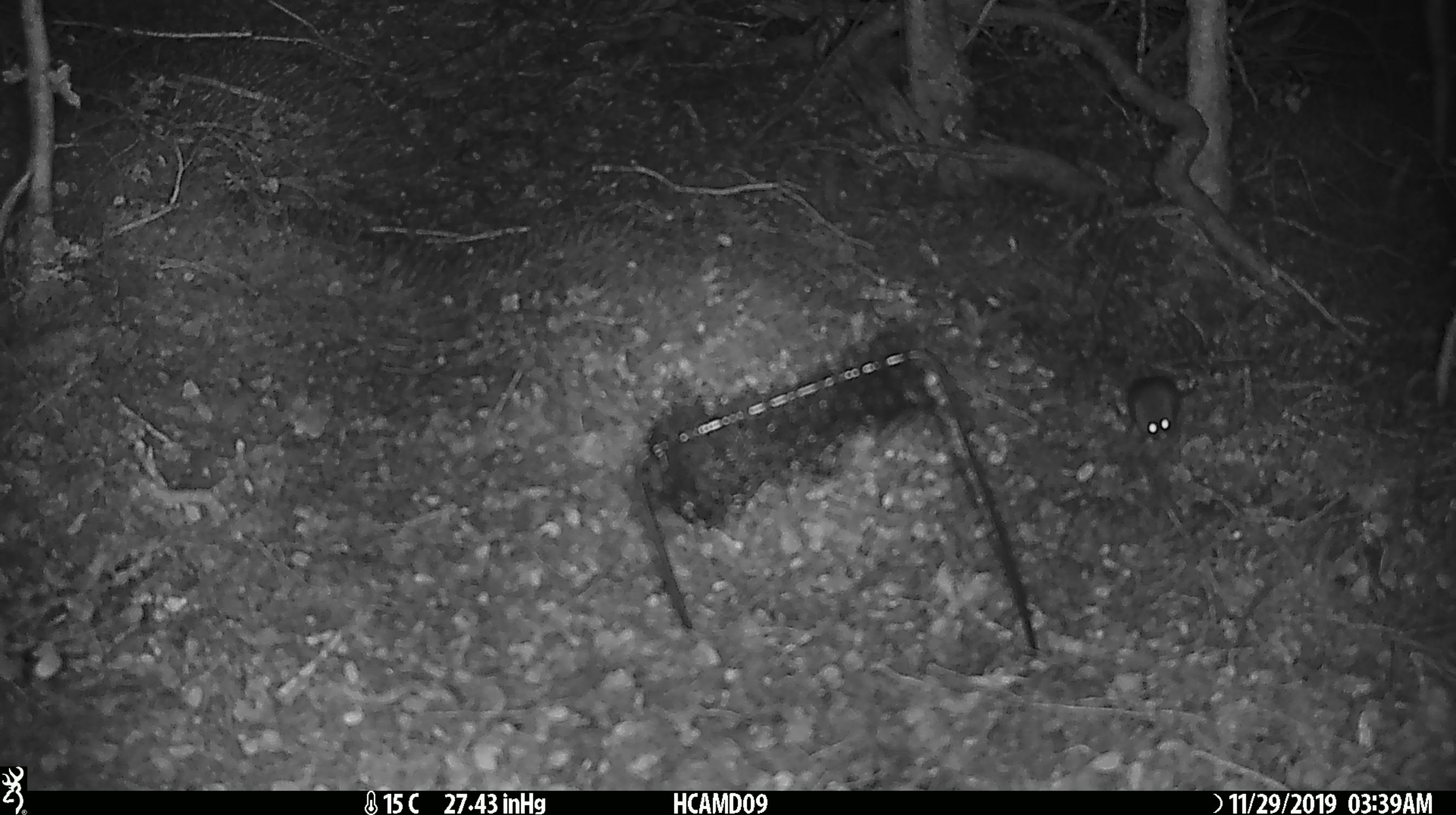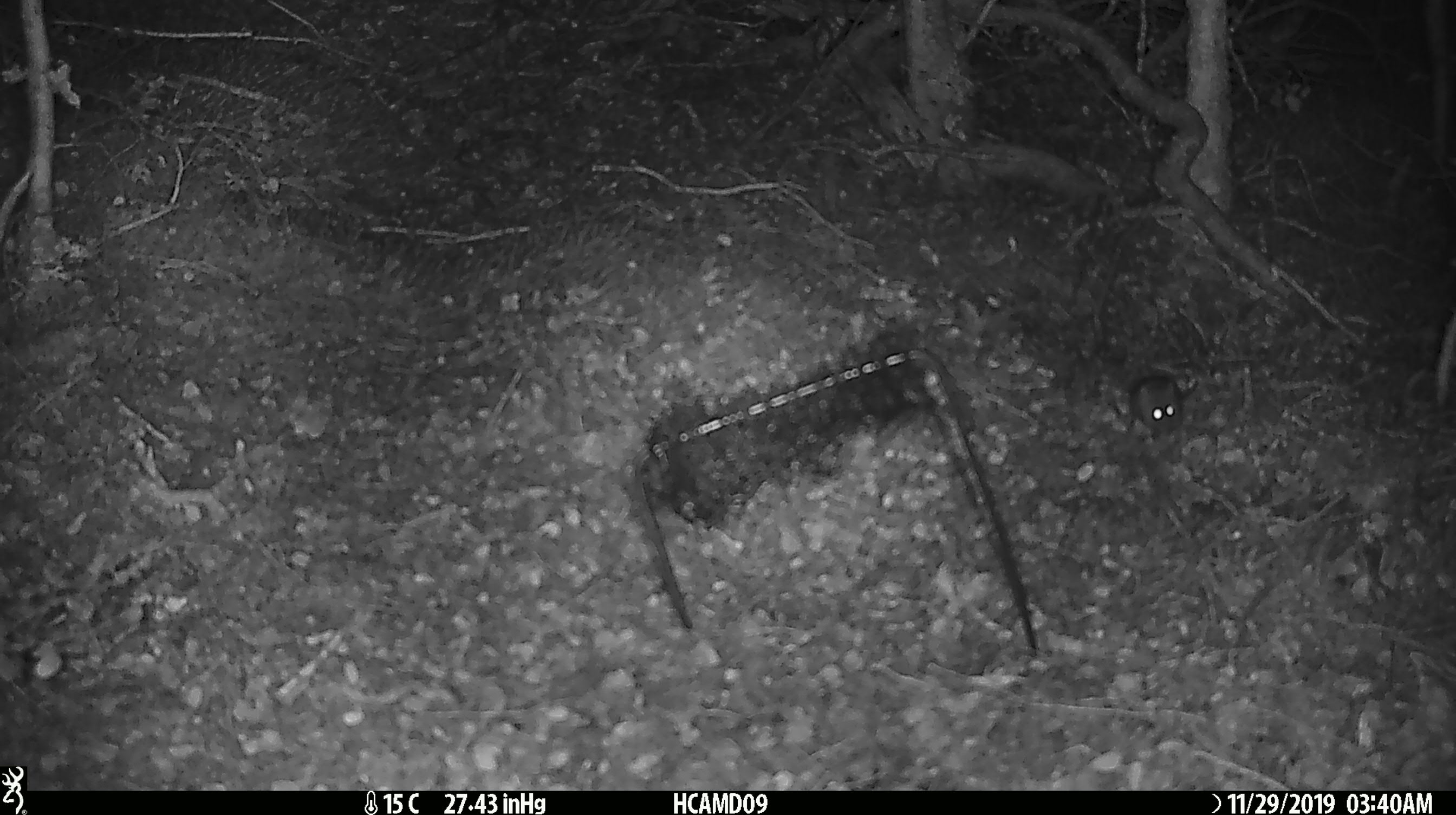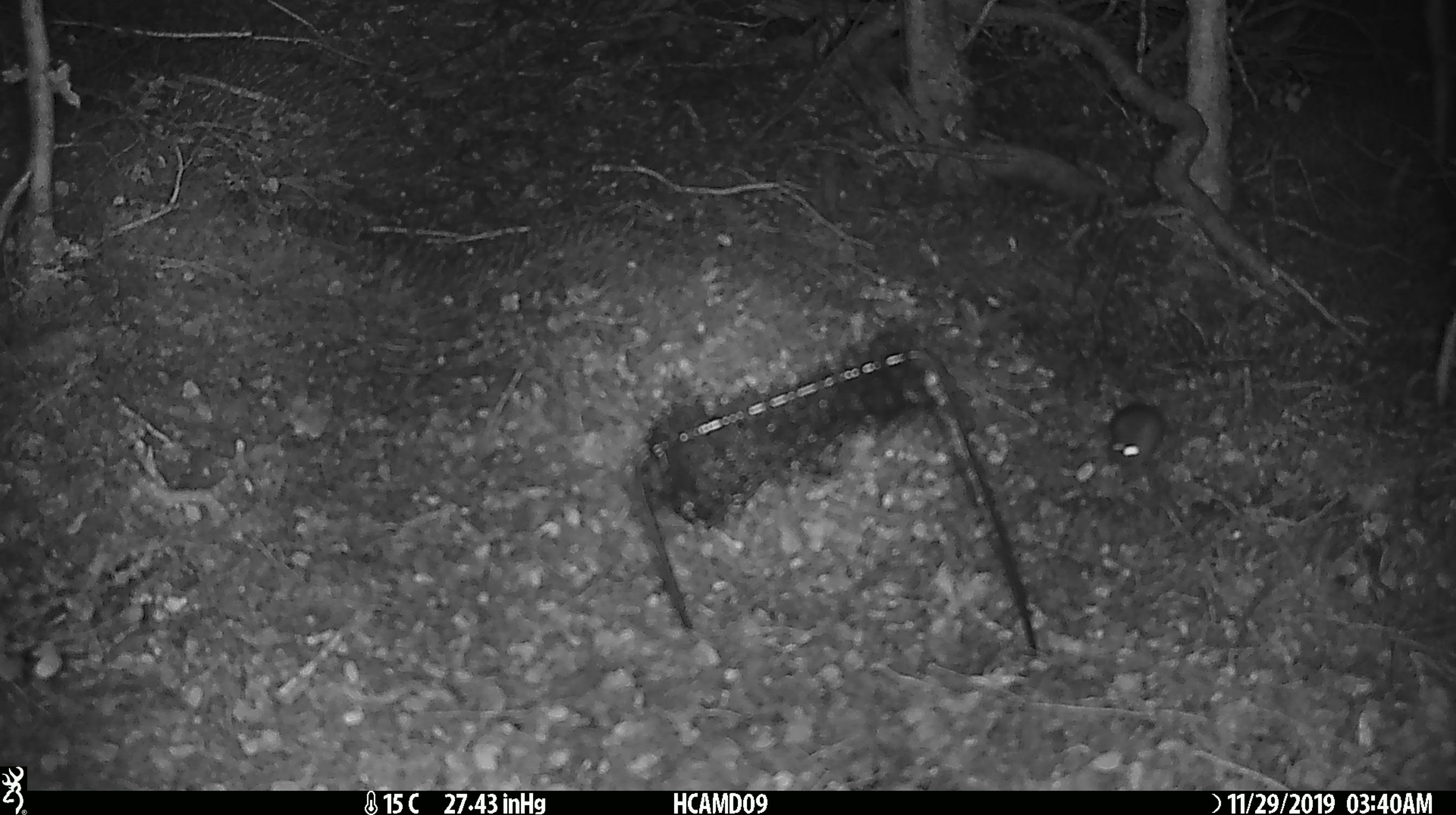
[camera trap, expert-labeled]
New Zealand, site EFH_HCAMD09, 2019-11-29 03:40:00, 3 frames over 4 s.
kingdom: Animalia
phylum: Chordata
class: Mammalia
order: Rodentia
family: Muridae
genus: Mus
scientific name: Mus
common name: mouse